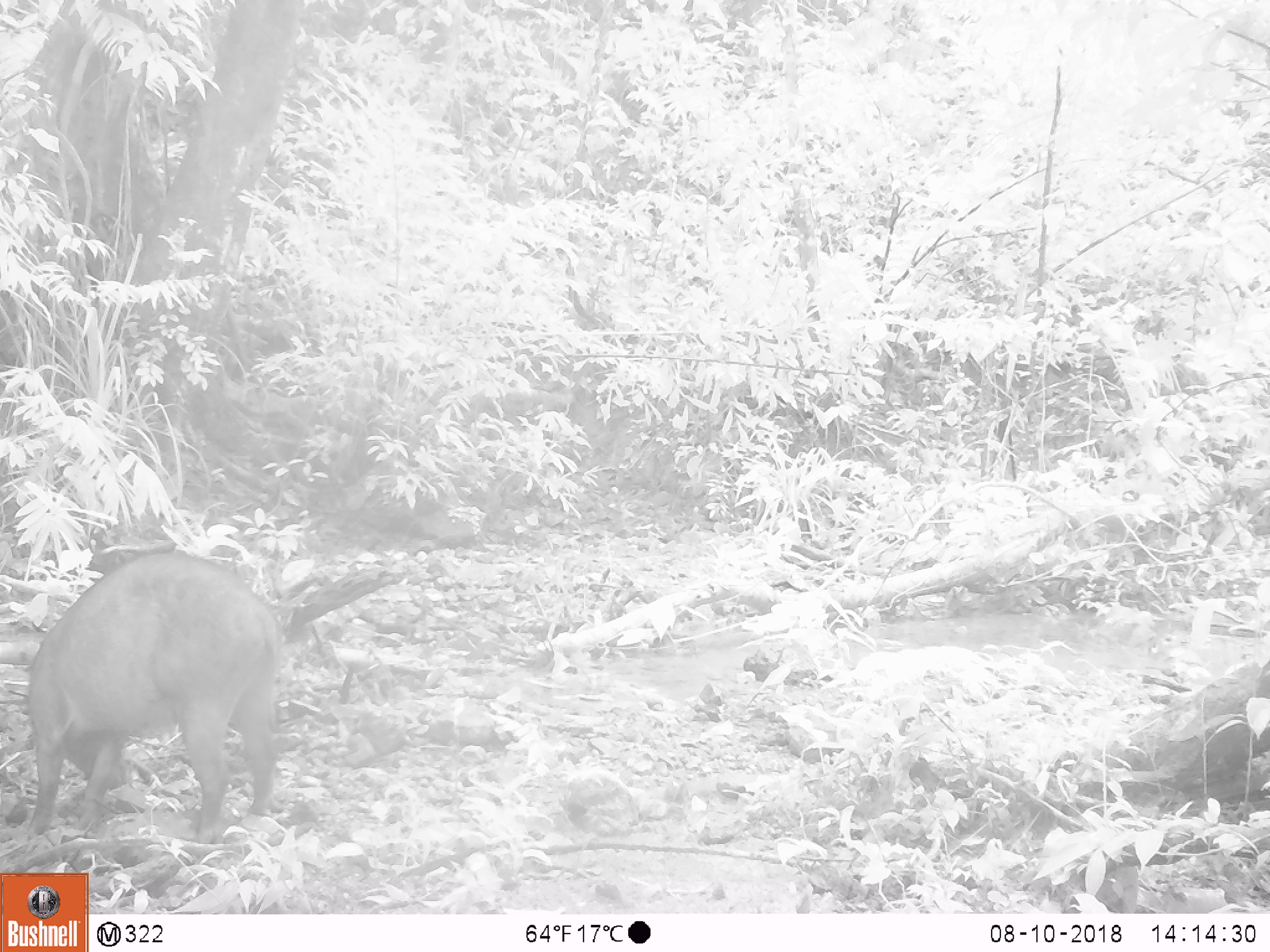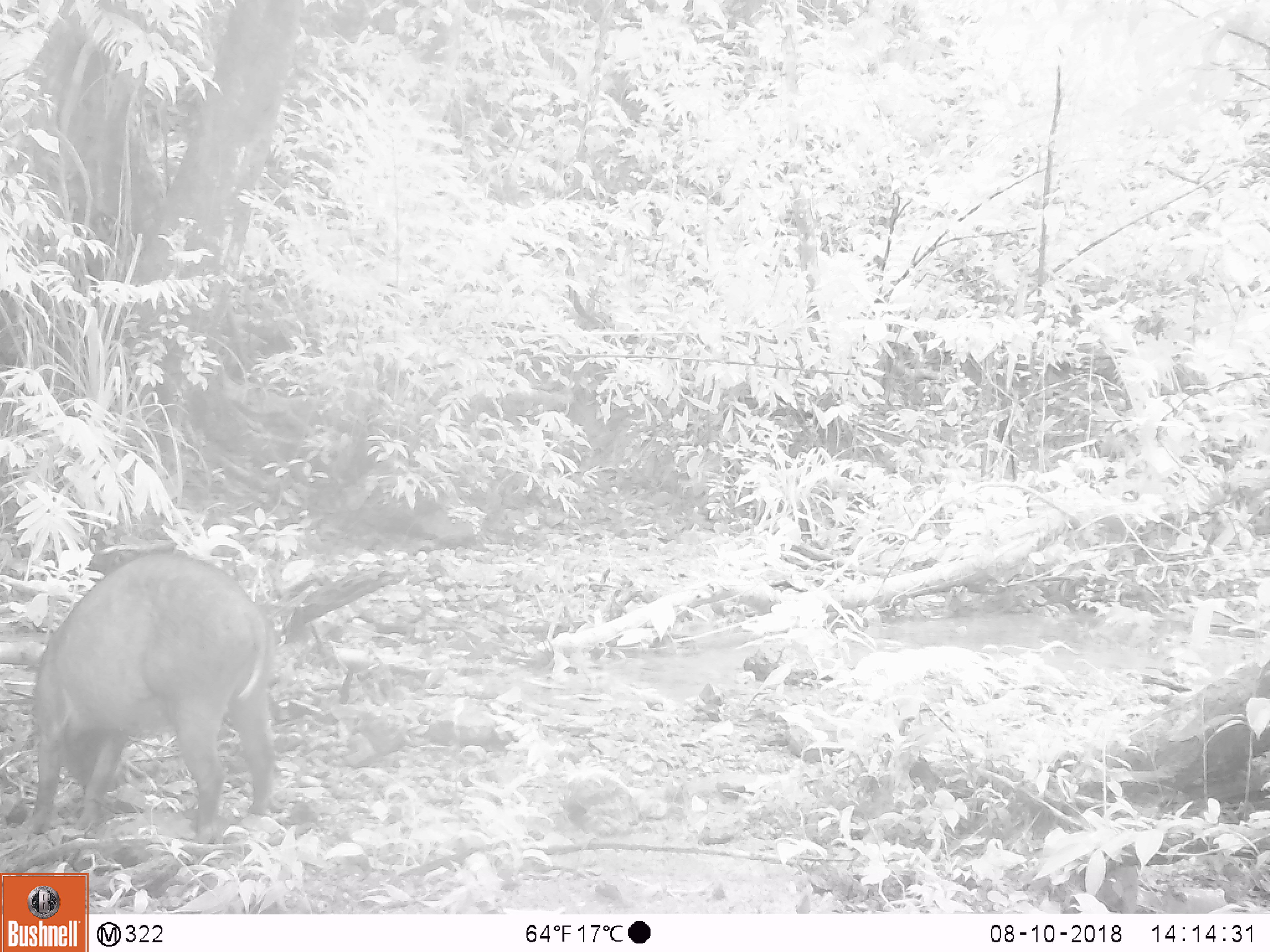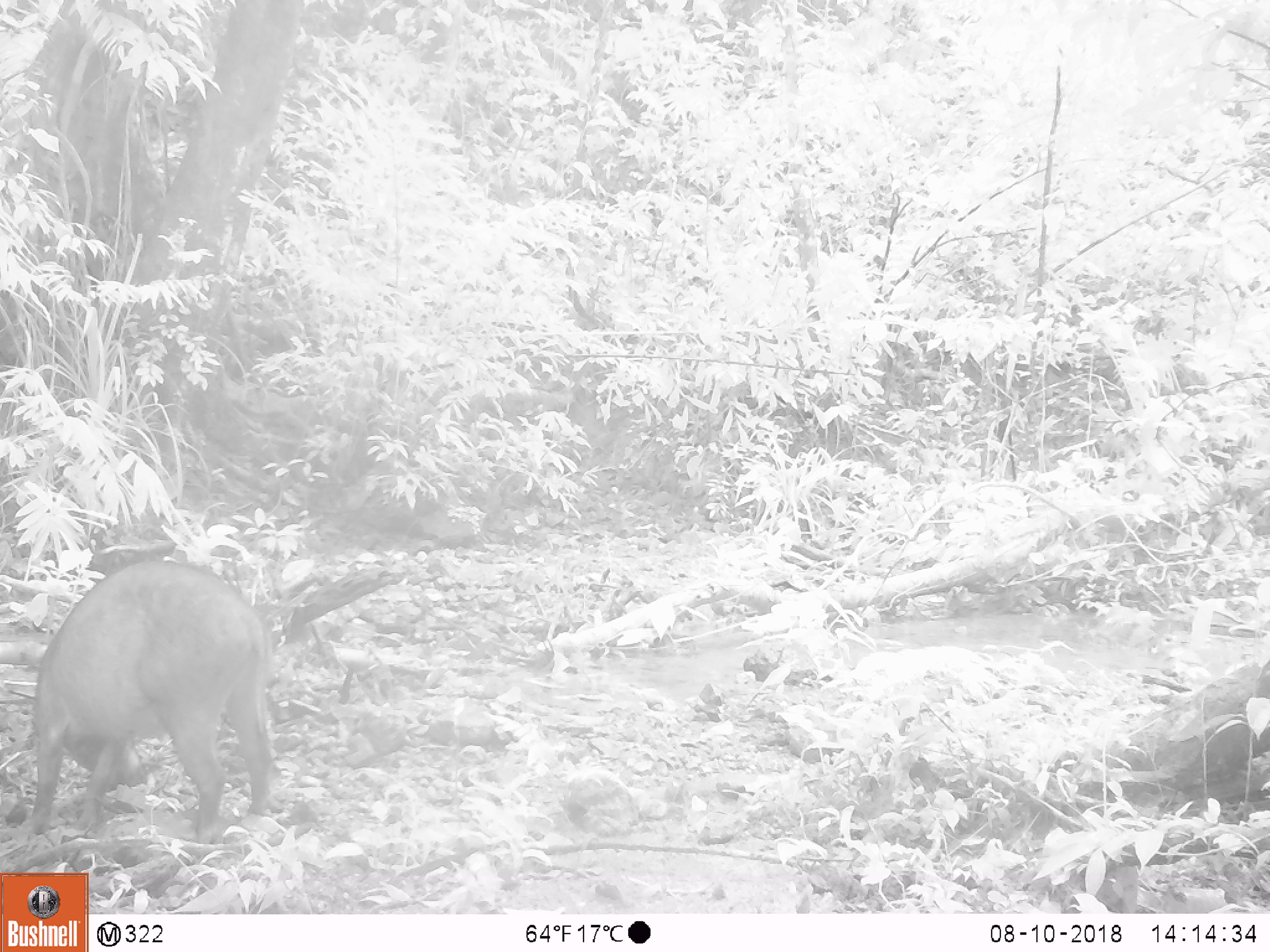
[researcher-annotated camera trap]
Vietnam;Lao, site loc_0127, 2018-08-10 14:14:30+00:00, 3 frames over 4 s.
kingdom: Animalia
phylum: Chordata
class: Mammalia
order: Artiodactyla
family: Suidae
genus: Sus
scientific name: Sus scrofa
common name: eurasian wild pig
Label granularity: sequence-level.